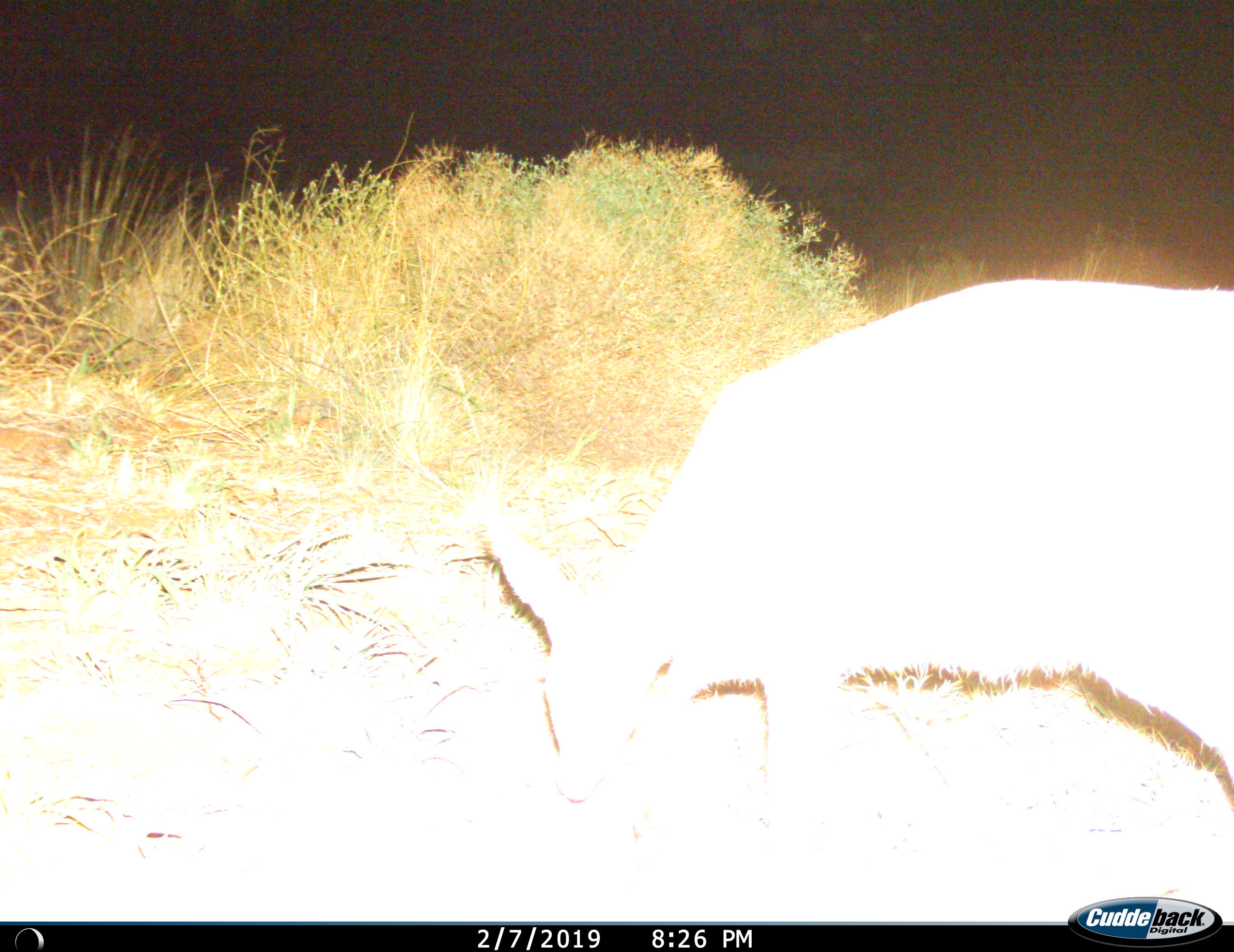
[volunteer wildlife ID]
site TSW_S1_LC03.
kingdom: Animalia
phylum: Chordata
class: Mammalia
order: Artiodactyla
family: Bovidae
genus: Sylvicapra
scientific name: Sylvicapra grimmia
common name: common duiker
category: duikercommongrey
Duikercommongrey (common duiker) (Sylvicapra grimmia), count 1. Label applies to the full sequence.